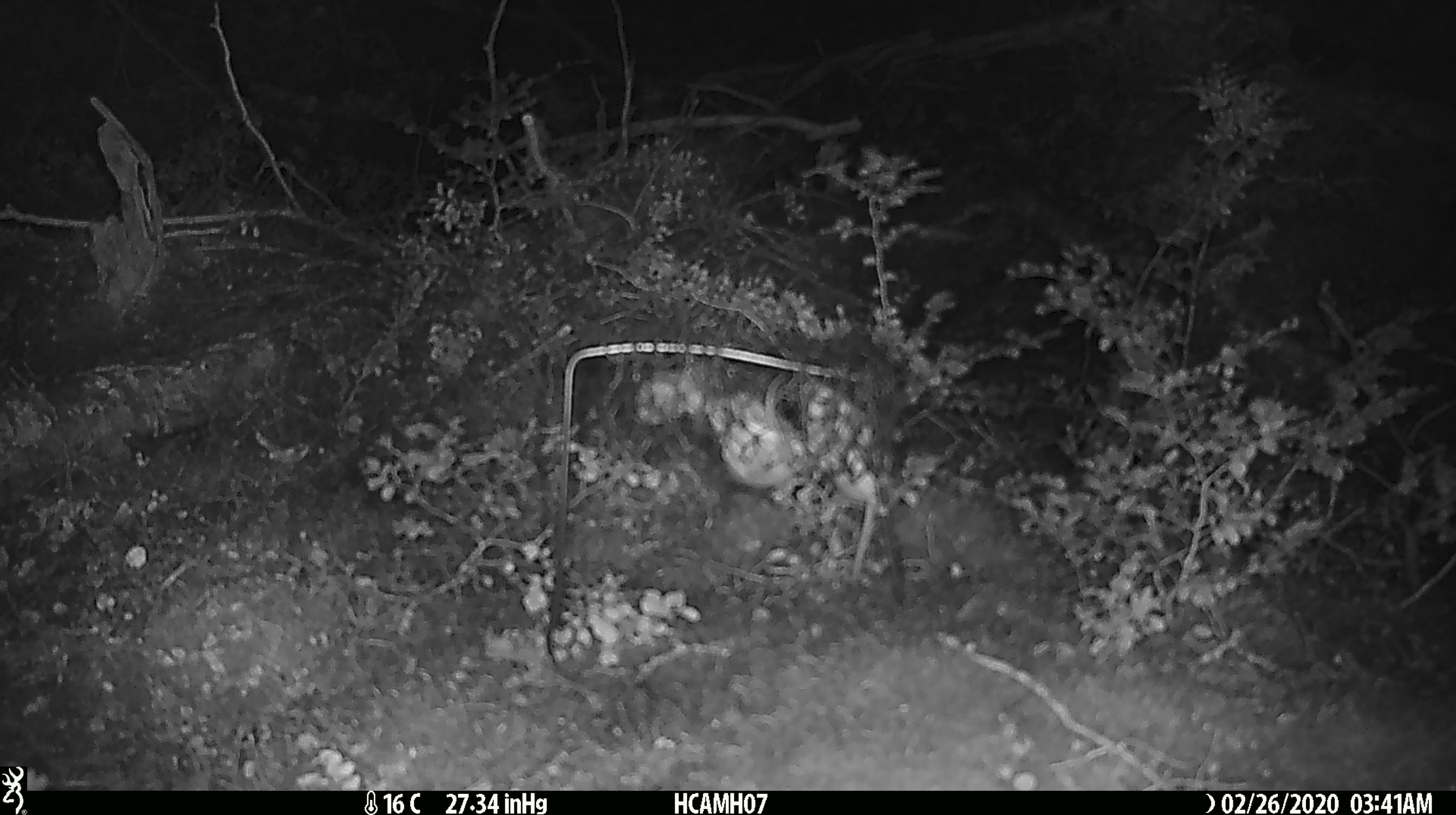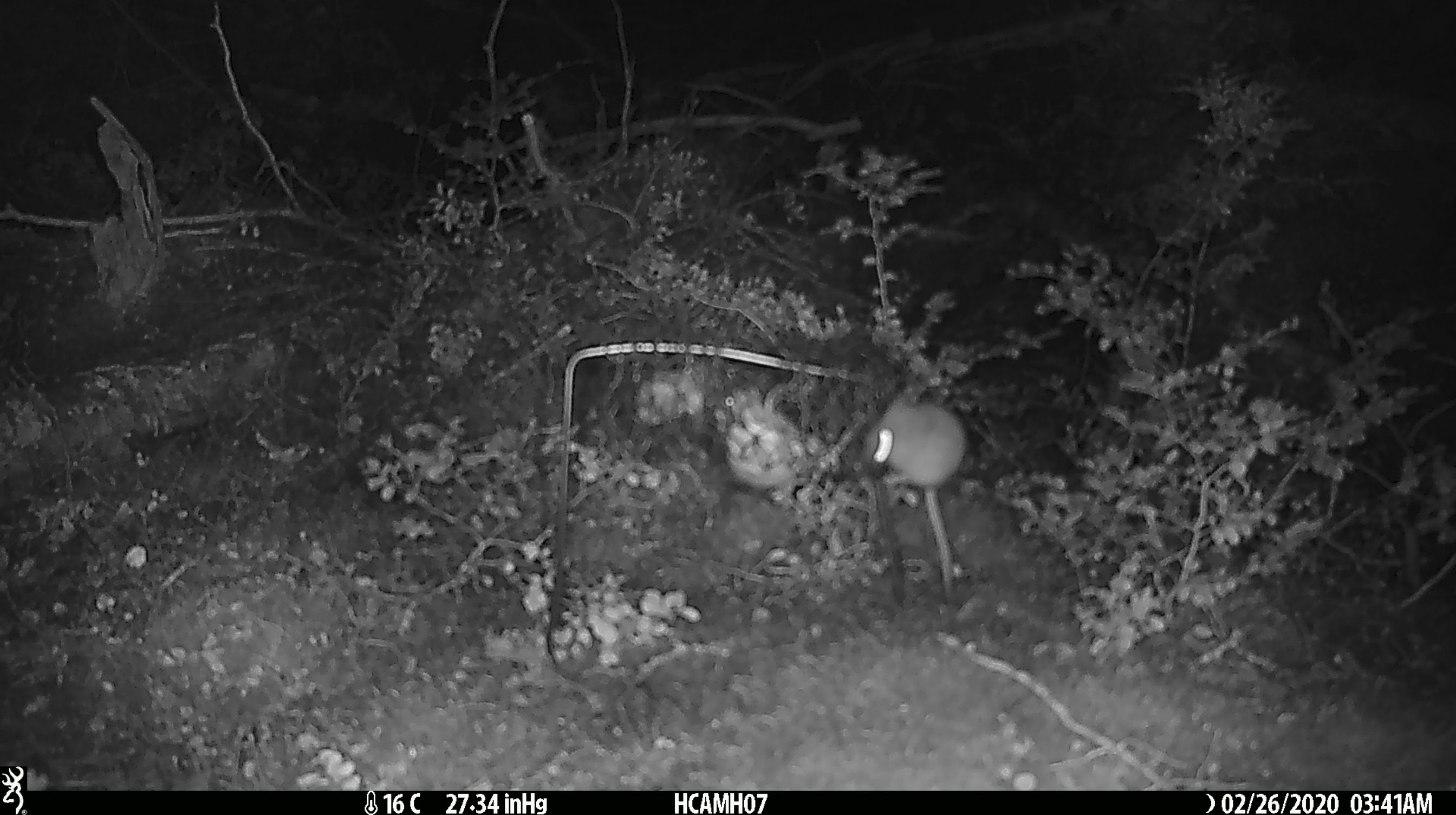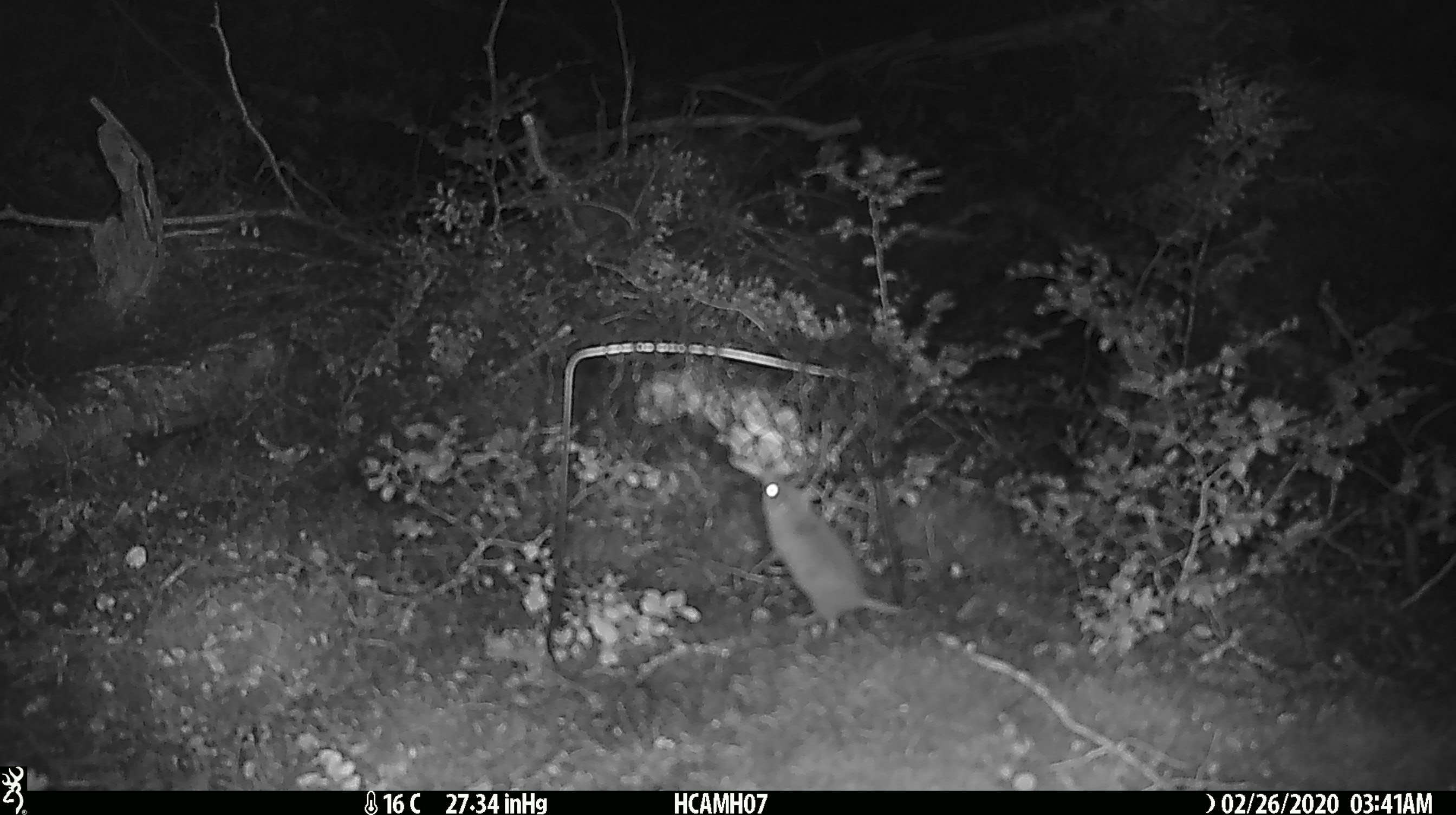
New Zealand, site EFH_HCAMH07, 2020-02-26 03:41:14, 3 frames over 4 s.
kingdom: Animalia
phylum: Chordata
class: Mammalia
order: Rodentia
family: Muridae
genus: Mus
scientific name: Mus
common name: mouse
Mouse (Mus).